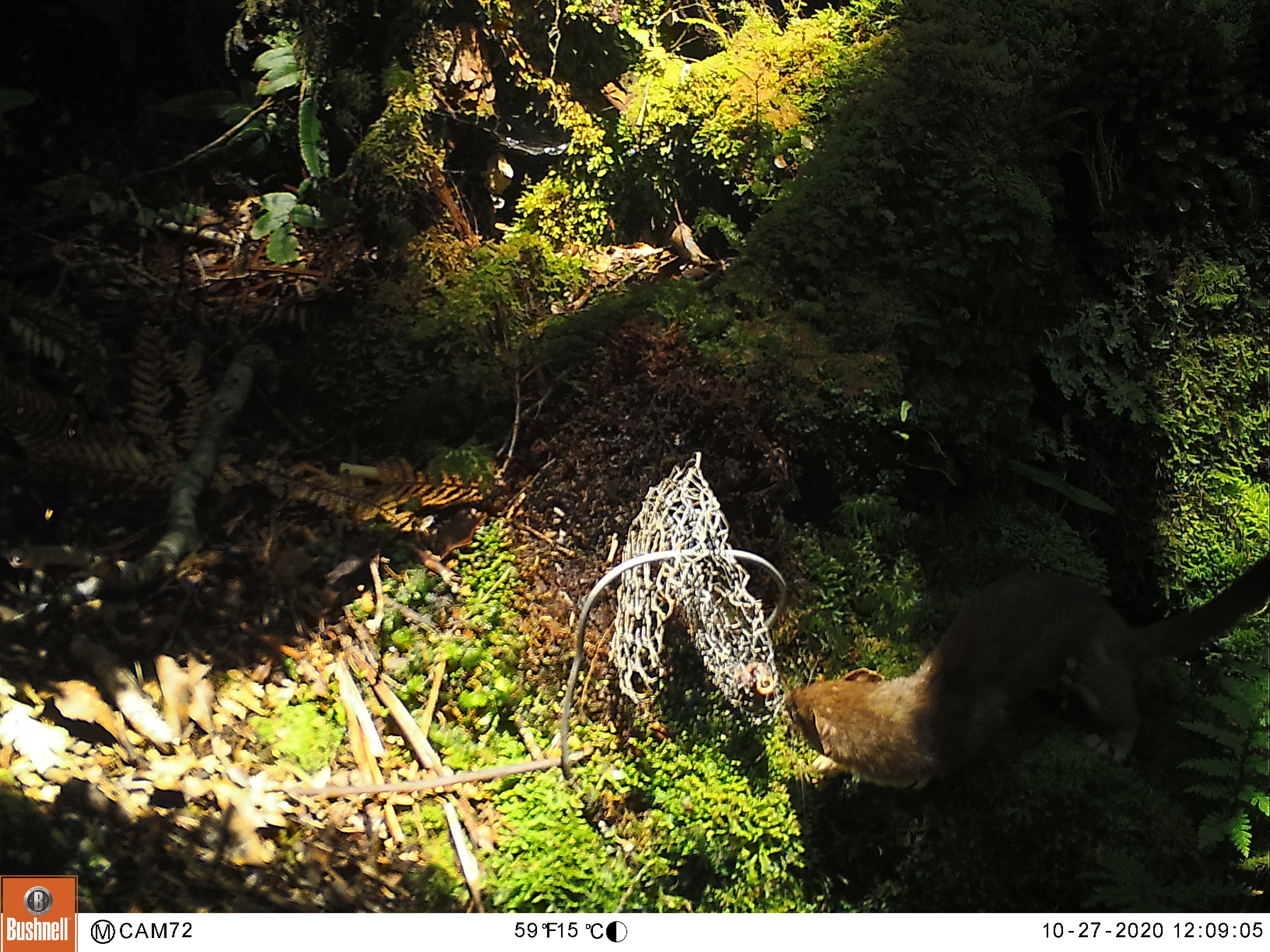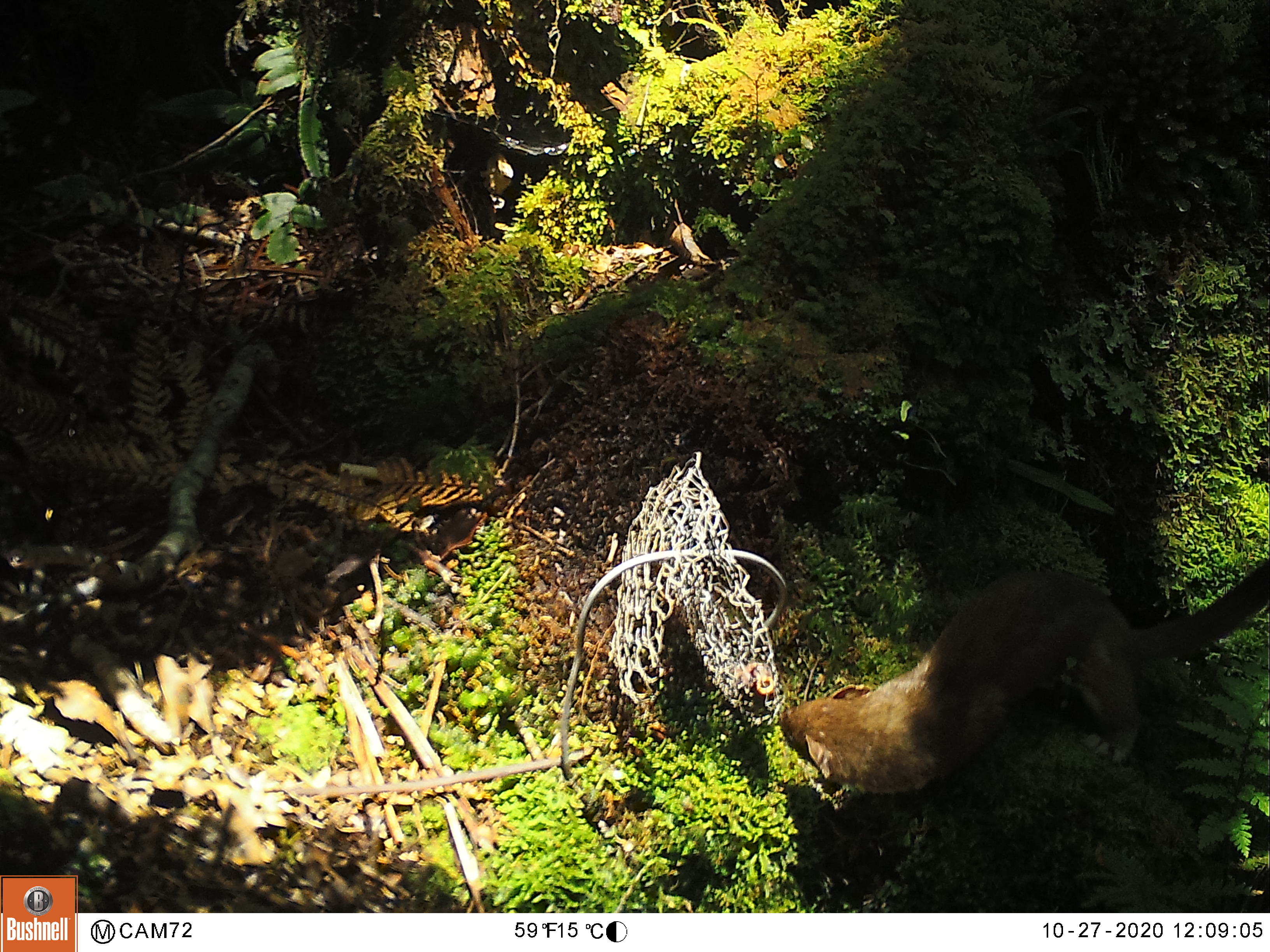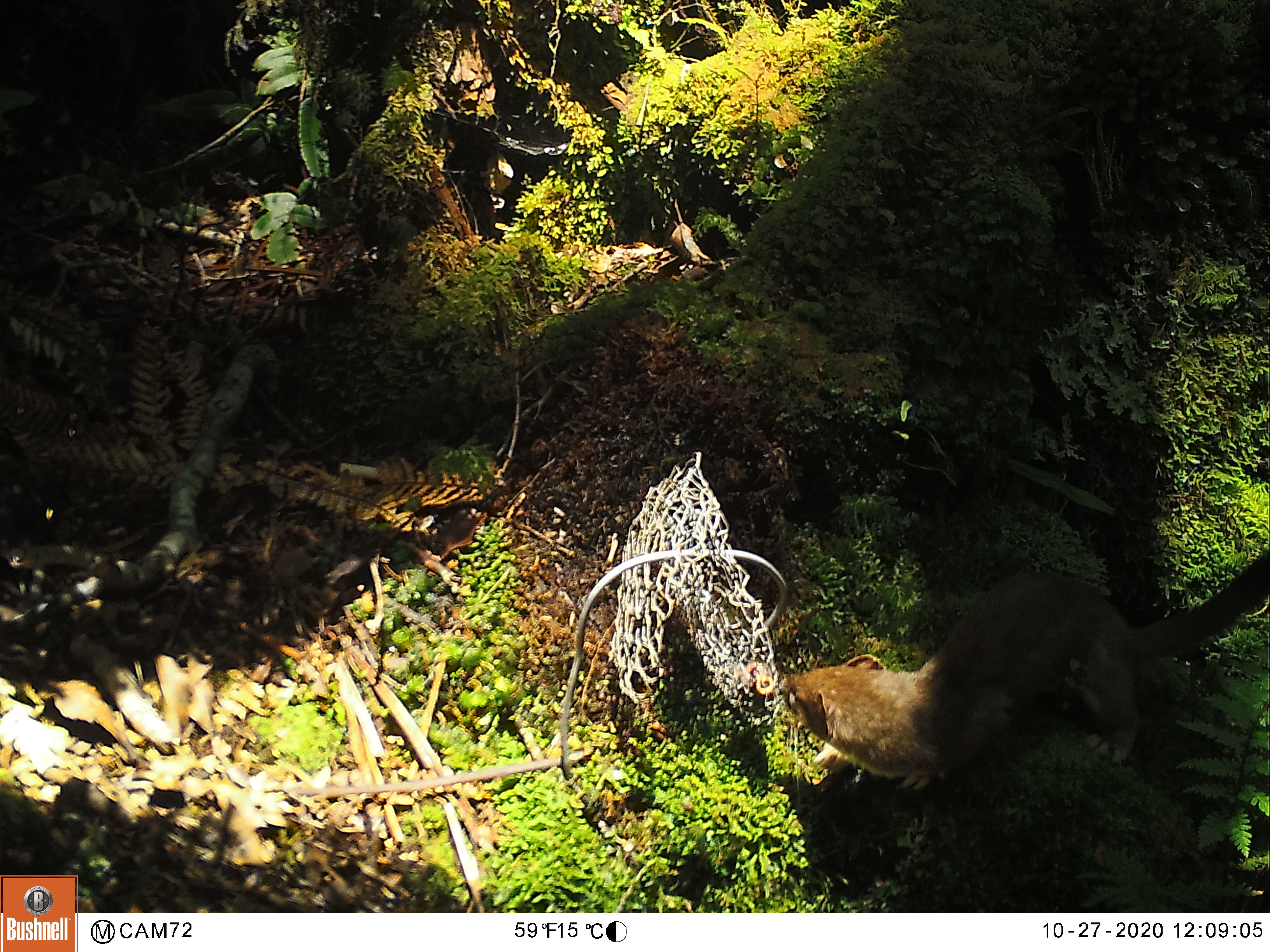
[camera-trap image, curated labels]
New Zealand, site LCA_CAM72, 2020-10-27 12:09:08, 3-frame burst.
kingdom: Animalia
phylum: Chordata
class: Mammalia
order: Carnivora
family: Mustelidae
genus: Mustela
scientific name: Mustela erminea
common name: stoat